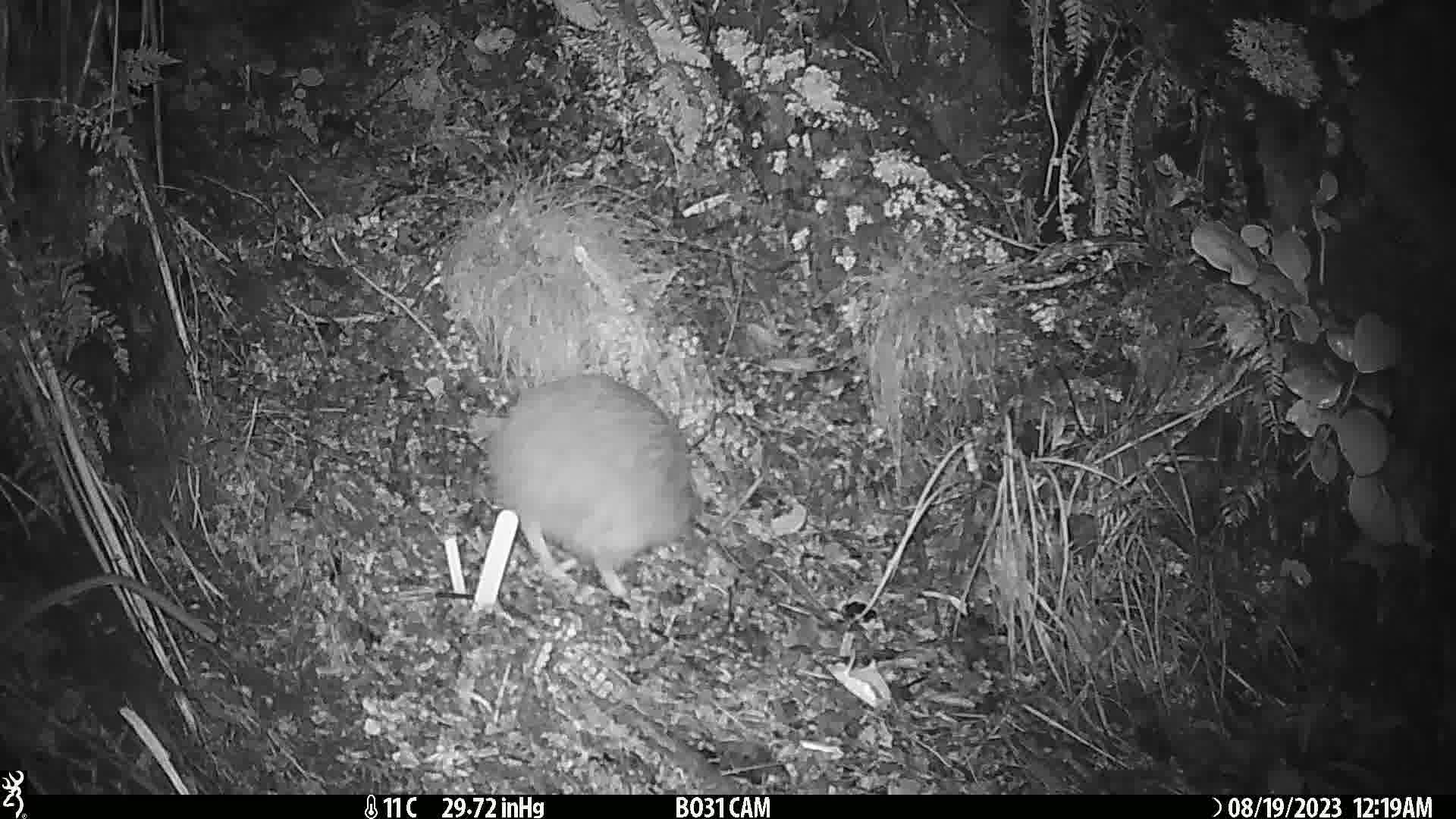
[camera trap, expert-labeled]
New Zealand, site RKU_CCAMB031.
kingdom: Animalia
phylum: Chordata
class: Aves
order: Apterygiformes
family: Apterygidae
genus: Apteryx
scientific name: Apteryx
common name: kiwi